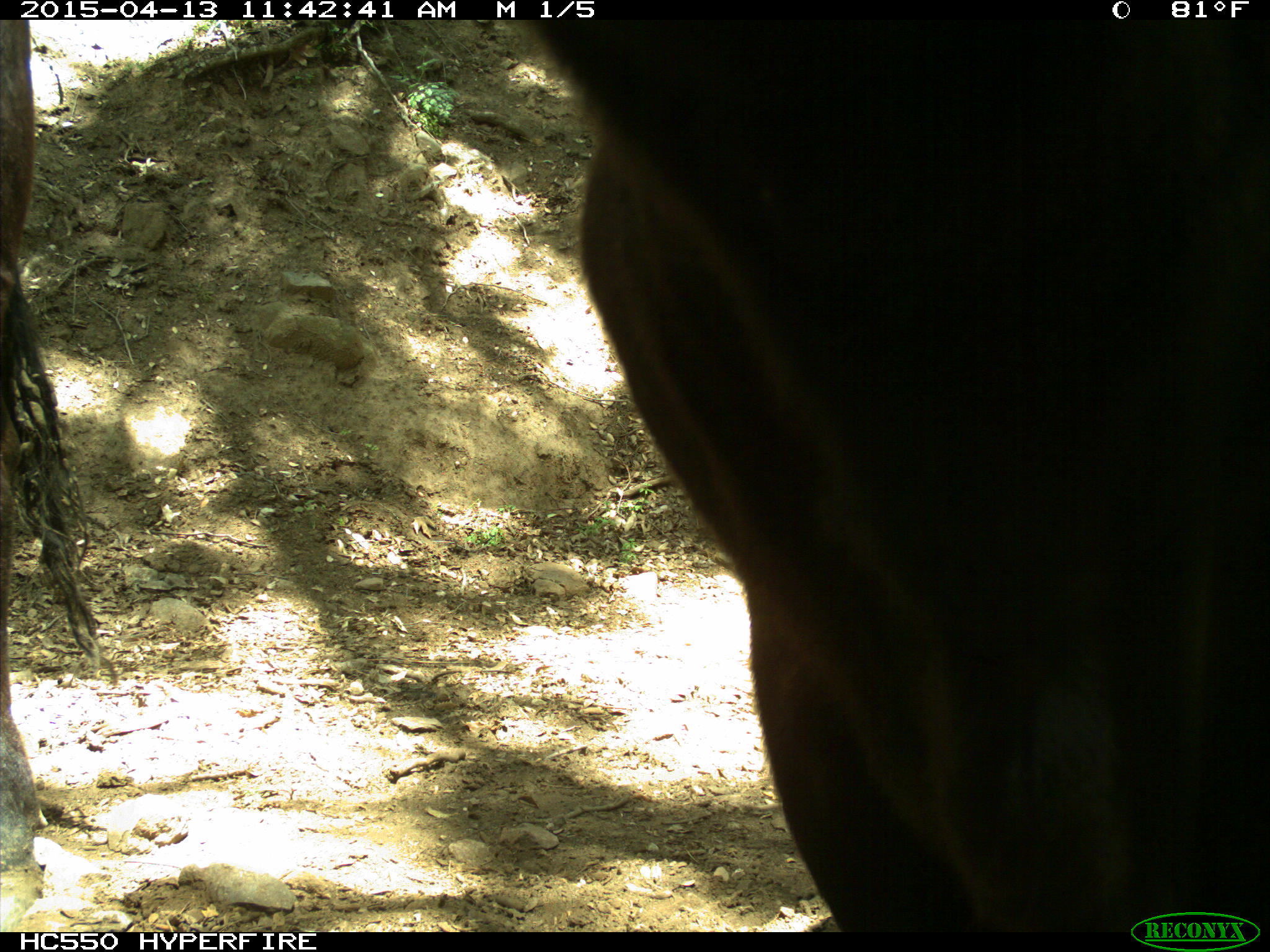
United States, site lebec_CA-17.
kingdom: Animalia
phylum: Chordata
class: Mammalia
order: Artiodactyla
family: Bovidae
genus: Bos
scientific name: Bos taurus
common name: domestic cow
Bos taurus (domestic cow).